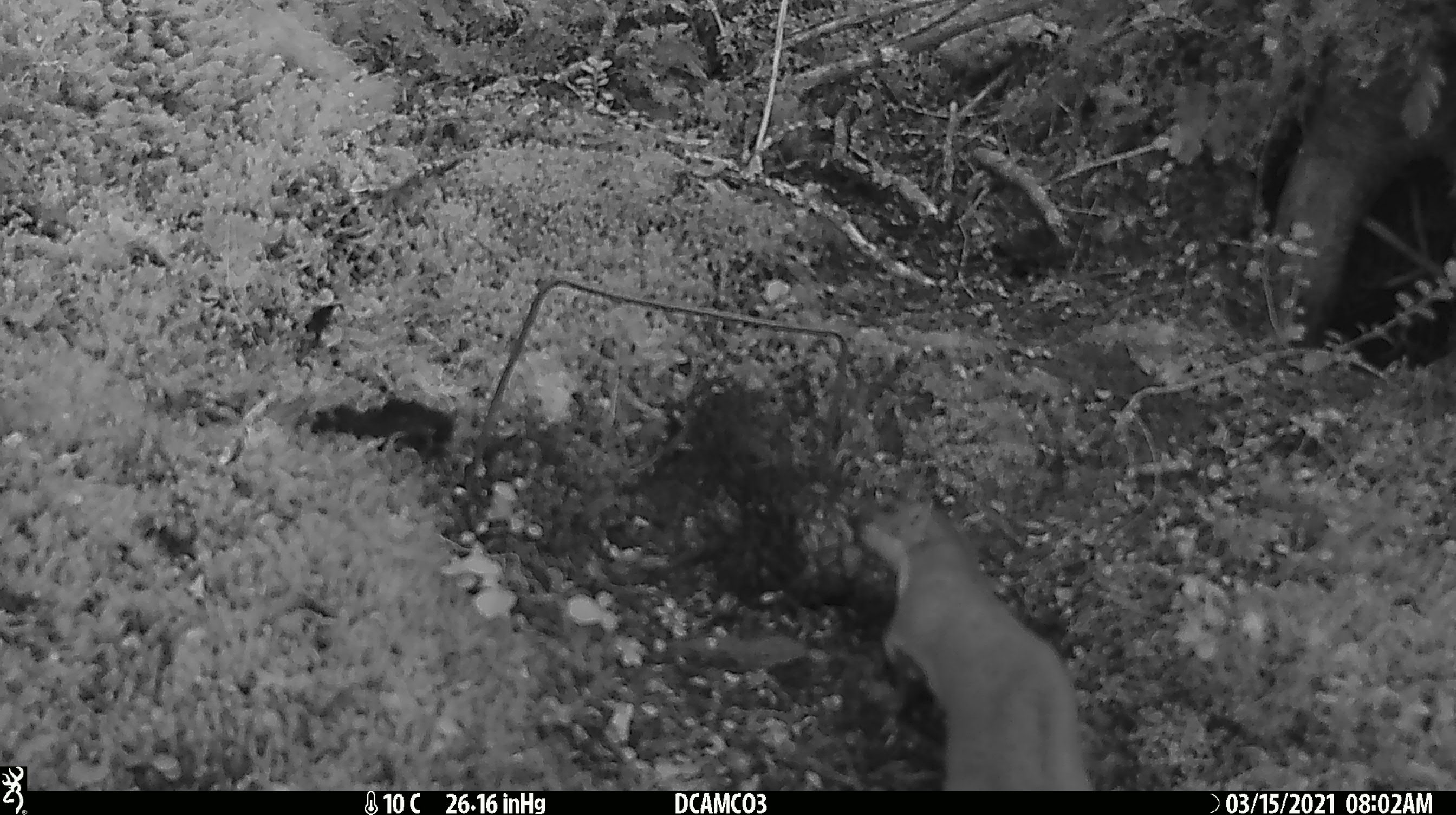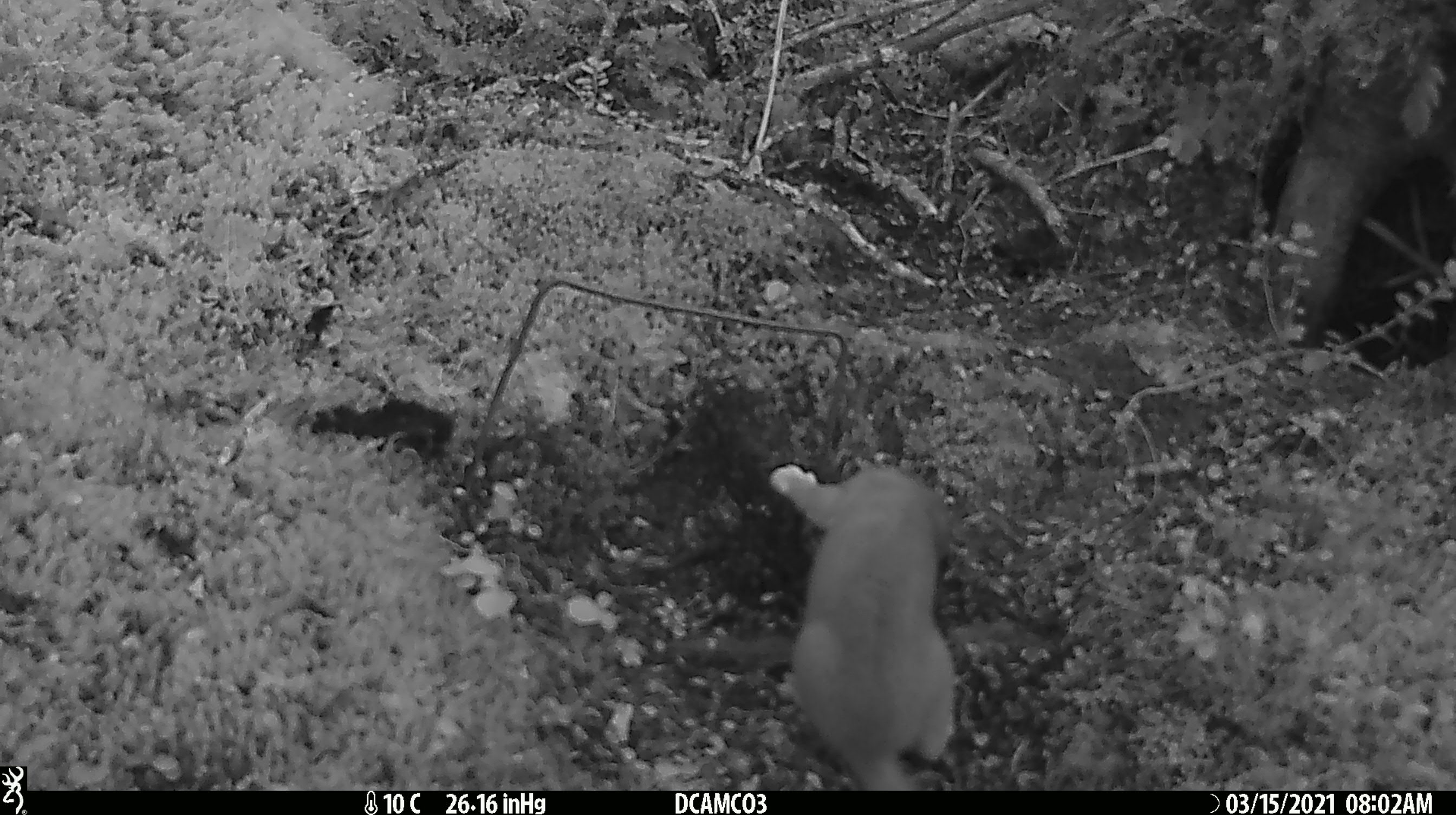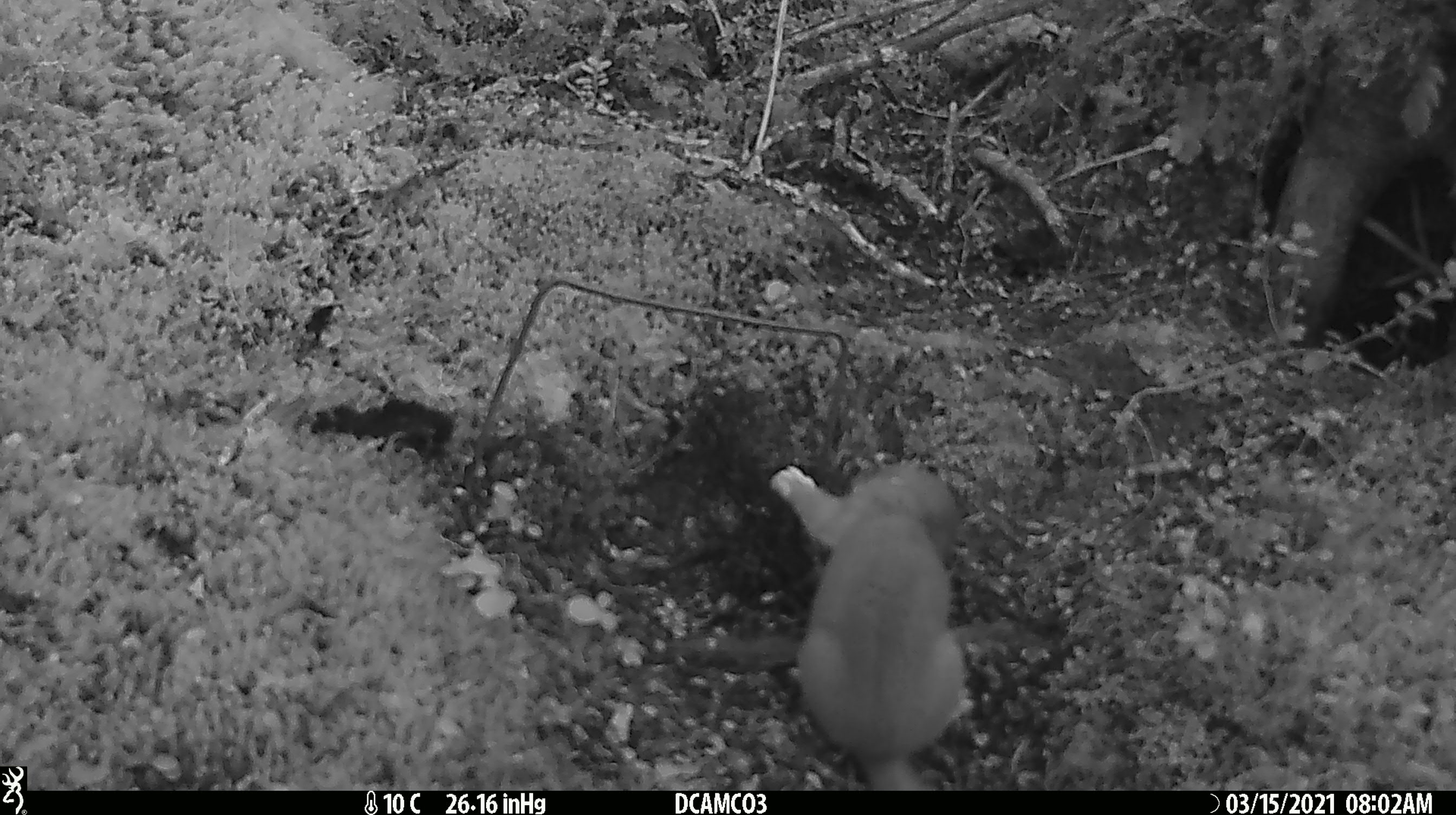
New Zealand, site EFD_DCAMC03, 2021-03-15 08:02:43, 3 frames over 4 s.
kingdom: Animalia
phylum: Chordata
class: Mammalia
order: Carnivora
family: Mustelidae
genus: Mustela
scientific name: Mustela erminea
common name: stoat